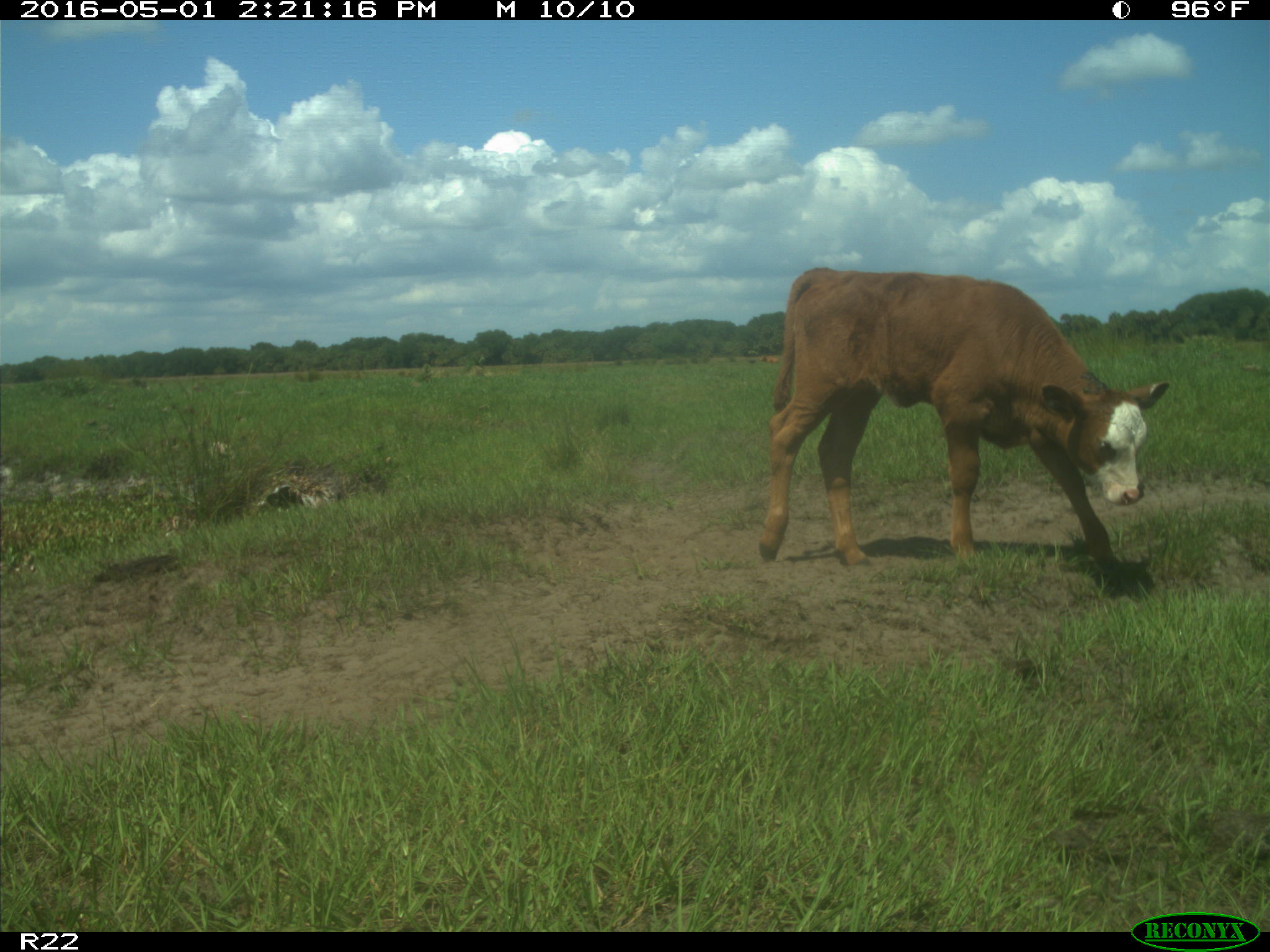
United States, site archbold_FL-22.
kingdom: Animalia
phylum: Chordata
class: Mammalia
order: Artiodactyla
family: Bovidae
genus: Bos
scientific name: Bos taurus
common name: domestic cow